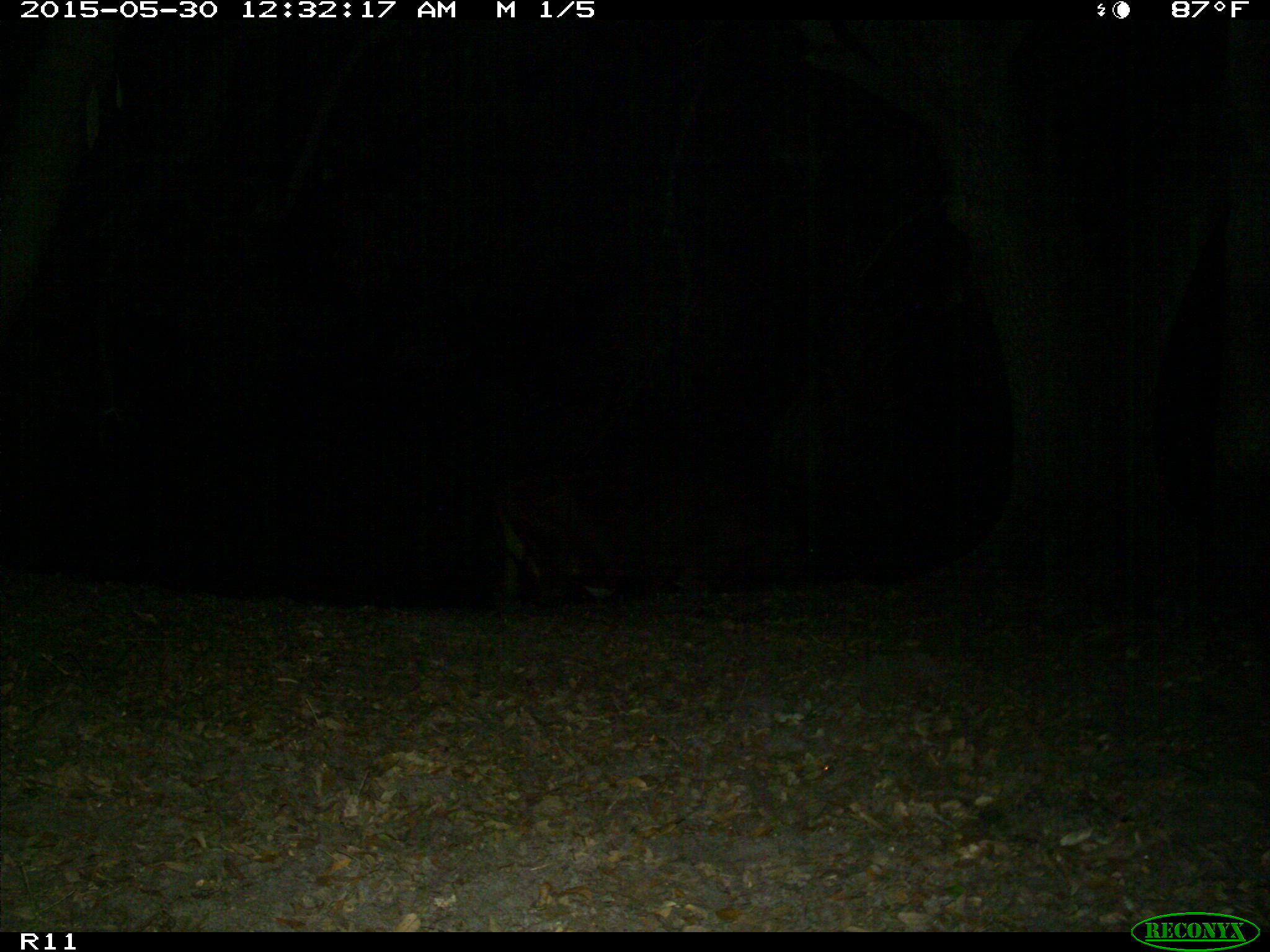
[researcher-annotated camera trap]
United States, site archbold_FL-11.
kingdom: Animalia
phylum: Chordata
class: Mammalia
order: Artiodactyla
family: Bovidae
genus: Bos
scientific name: Bos taurus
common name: domestic cow